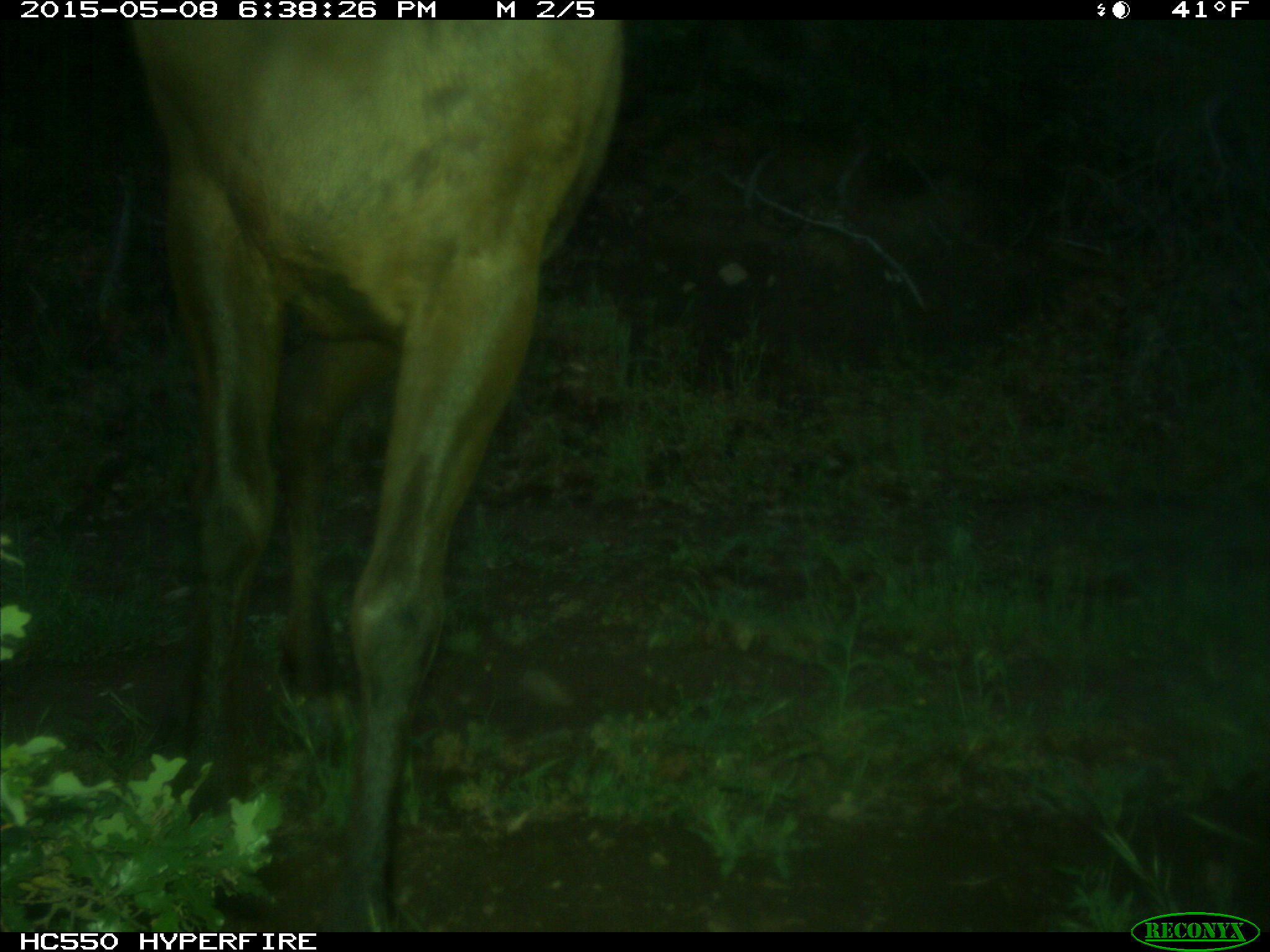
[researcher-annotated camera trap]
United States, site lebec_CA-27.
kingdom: Animalia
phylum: Chordata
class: Mammalia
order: Artiodactyla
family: Cervidae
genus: Cervus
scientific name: Cervus canadensis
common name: elk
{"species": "Cervus canadensis (elk)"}